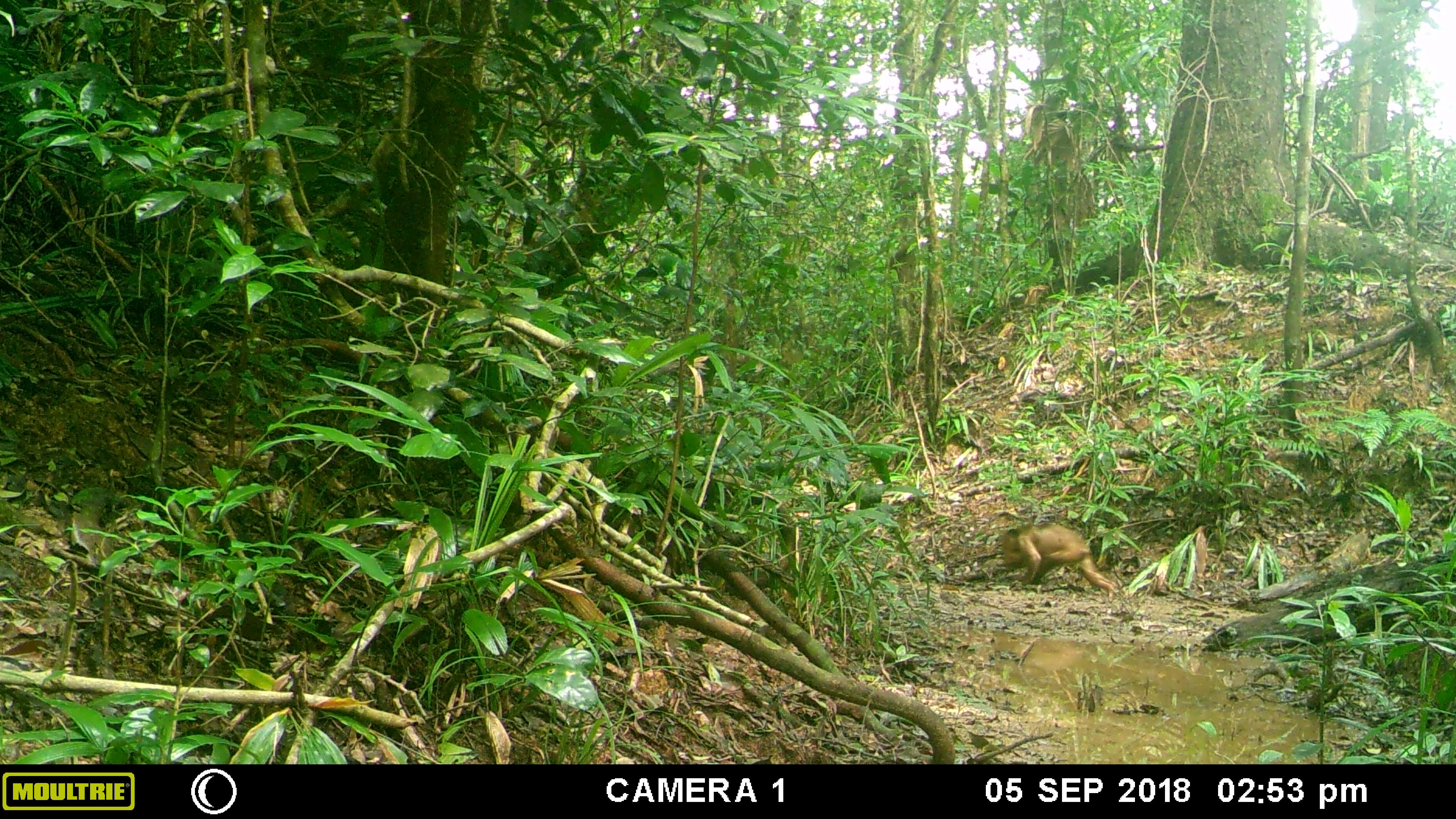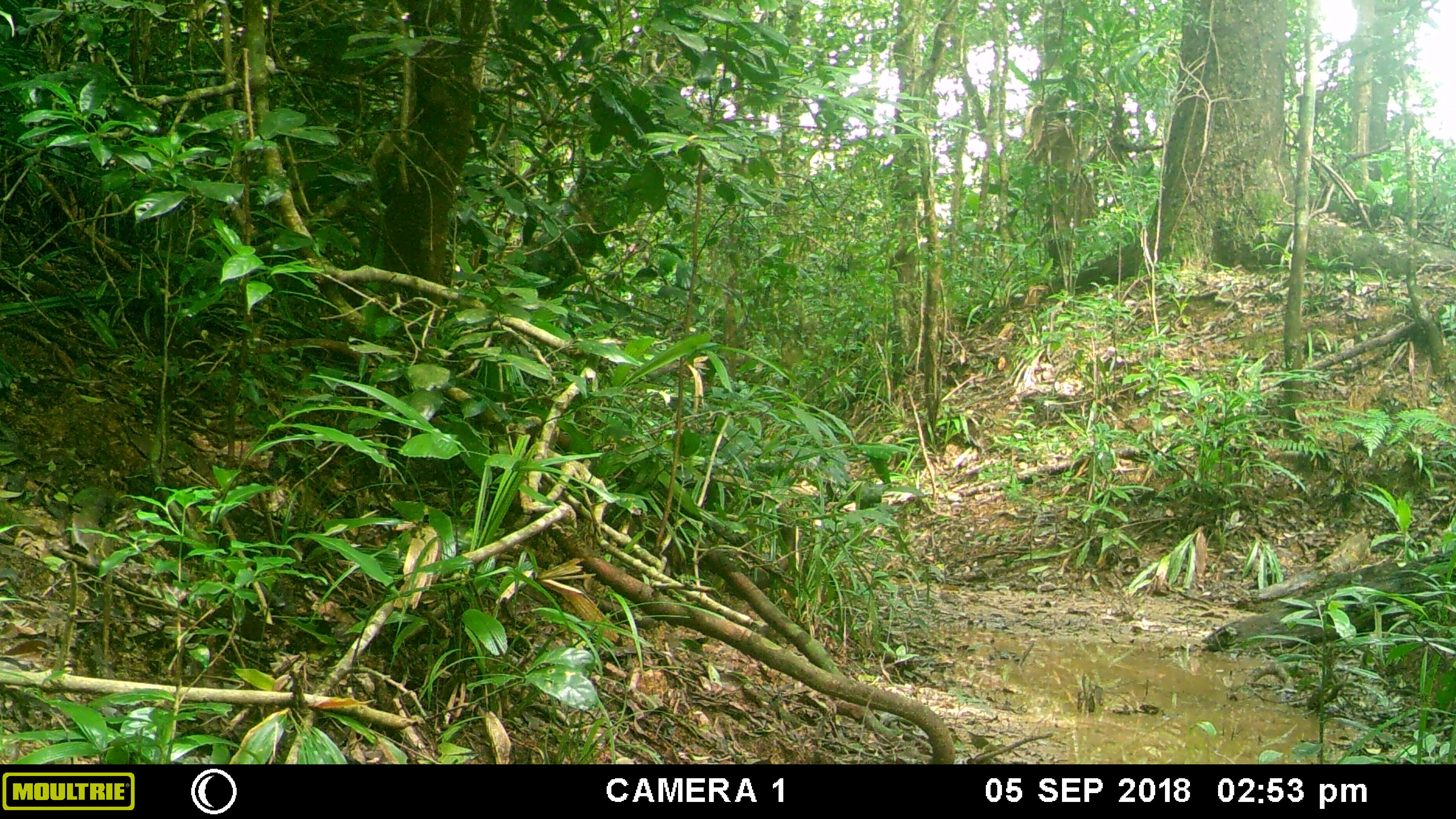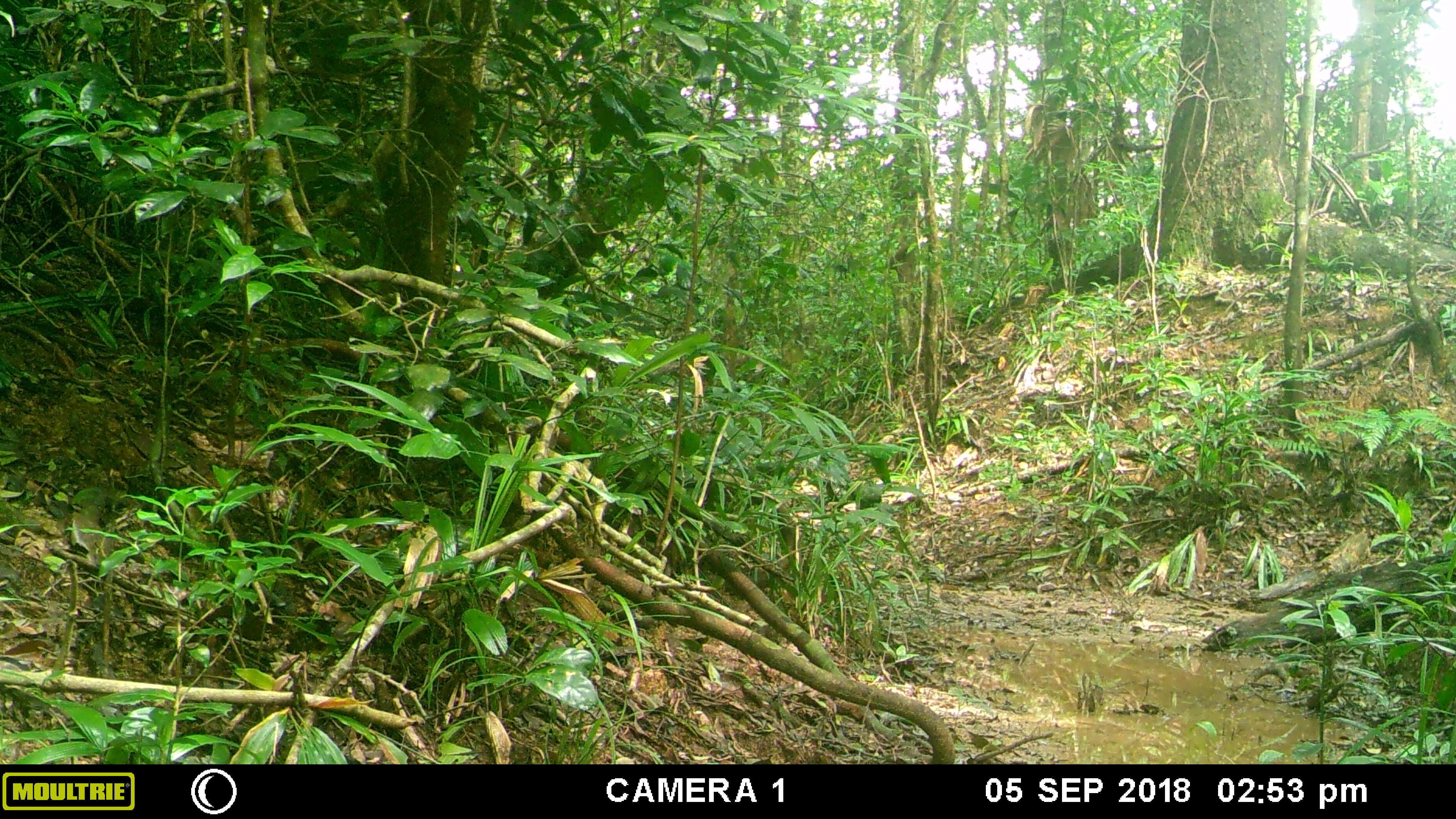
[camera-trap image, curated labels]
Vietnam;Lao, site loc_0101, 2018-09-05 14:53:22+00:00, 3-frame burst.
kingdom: Animalia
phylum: Chordata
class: Mammalia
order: Primates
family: Cercopithecidae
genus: Macaca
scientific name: Macaca arctoides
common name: stump-tailed macaque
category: stump tailed macaque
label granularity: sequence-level